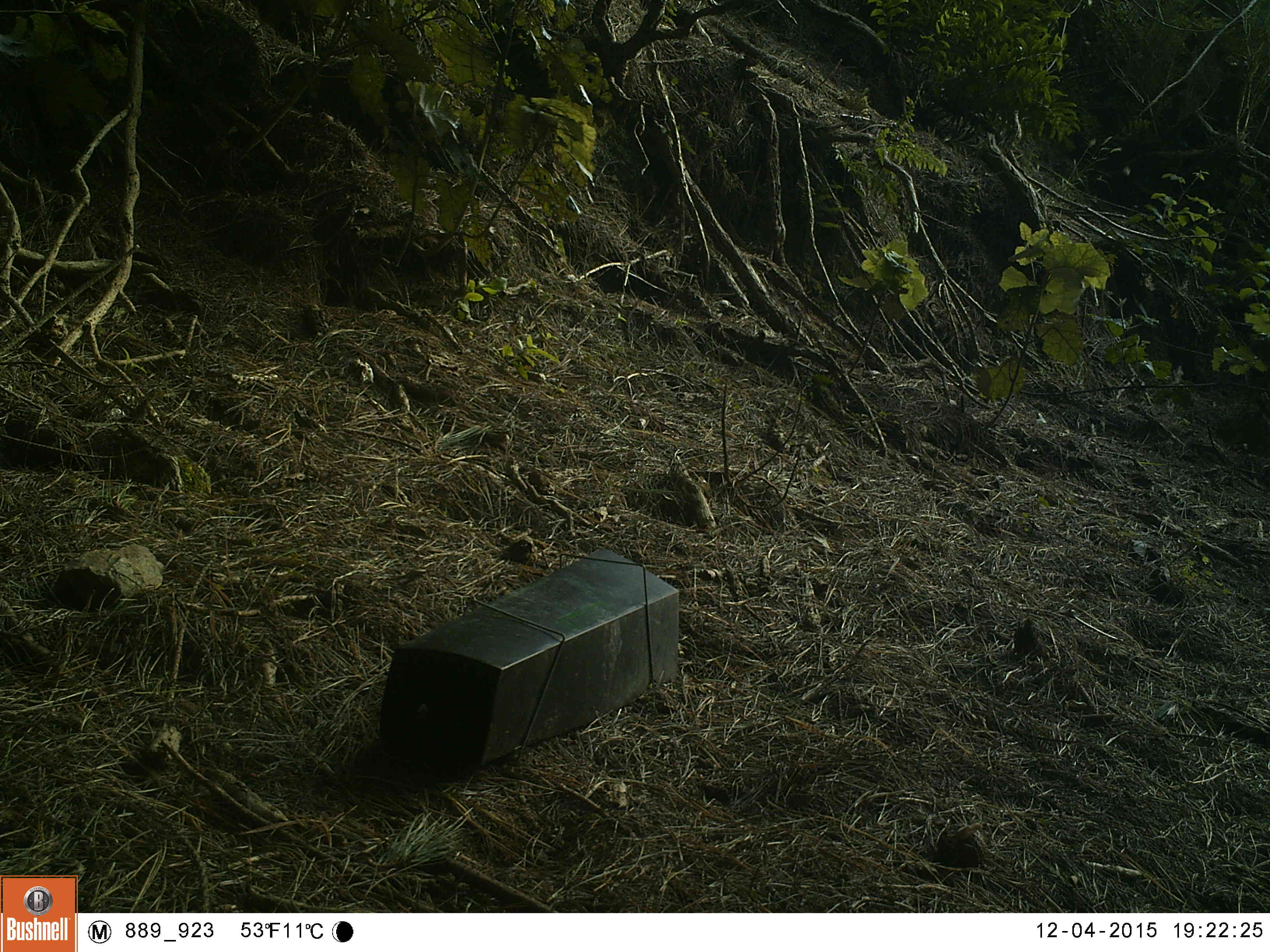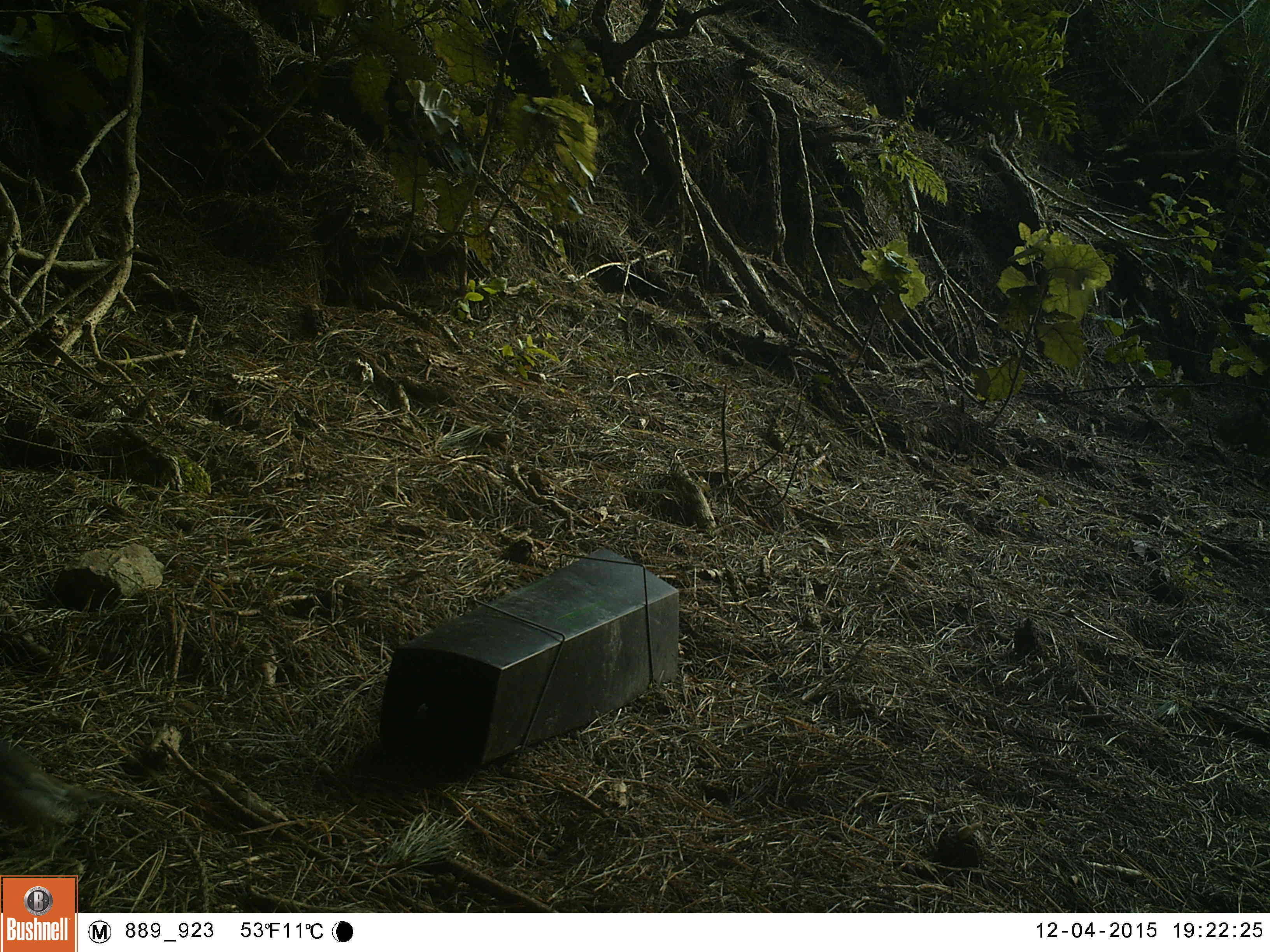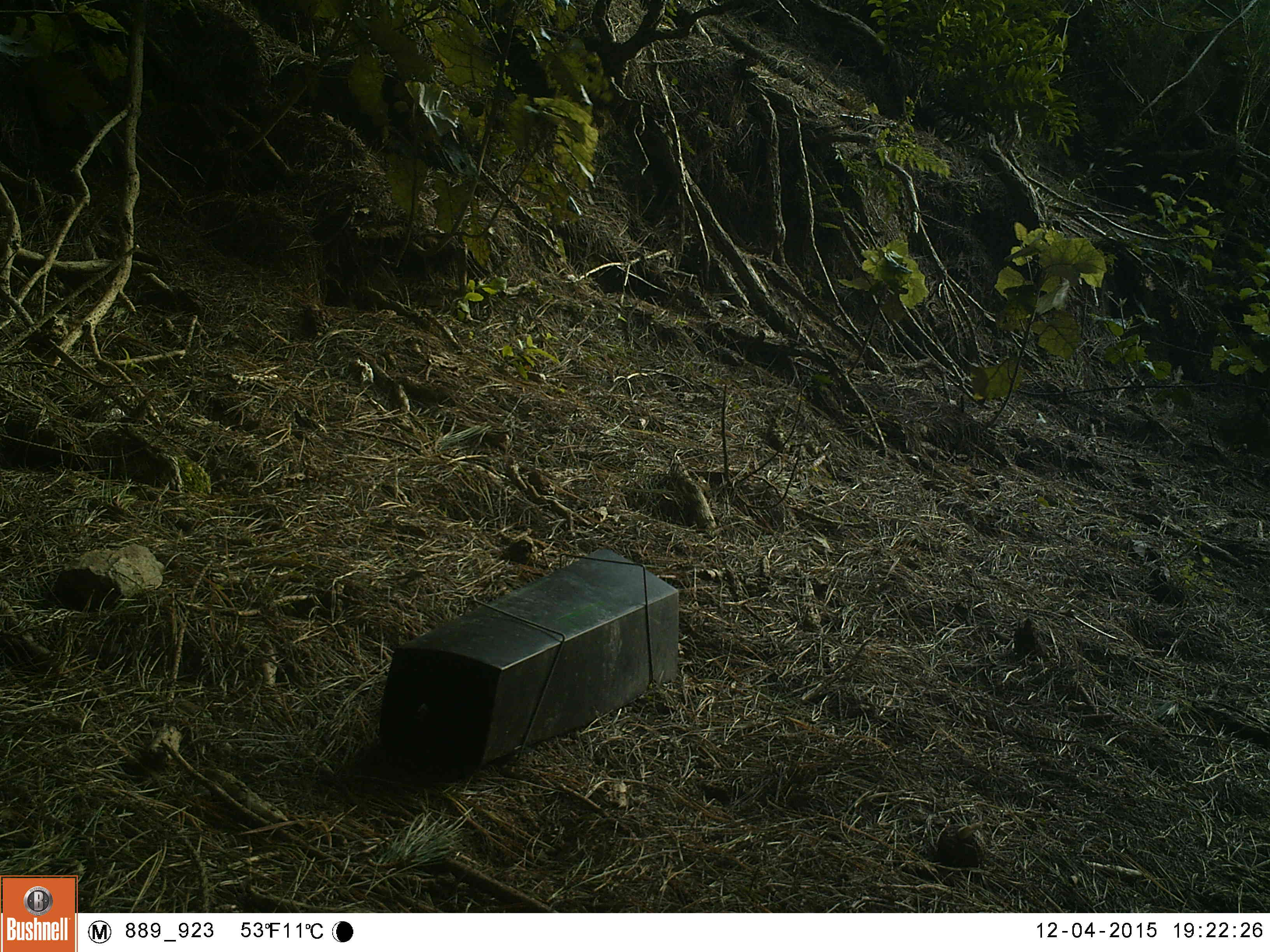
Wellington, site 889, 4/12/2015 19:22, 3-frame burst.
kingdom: Animalia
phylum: Chordata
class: Aves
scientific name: Aves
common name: bird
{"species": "bird (Aves)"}